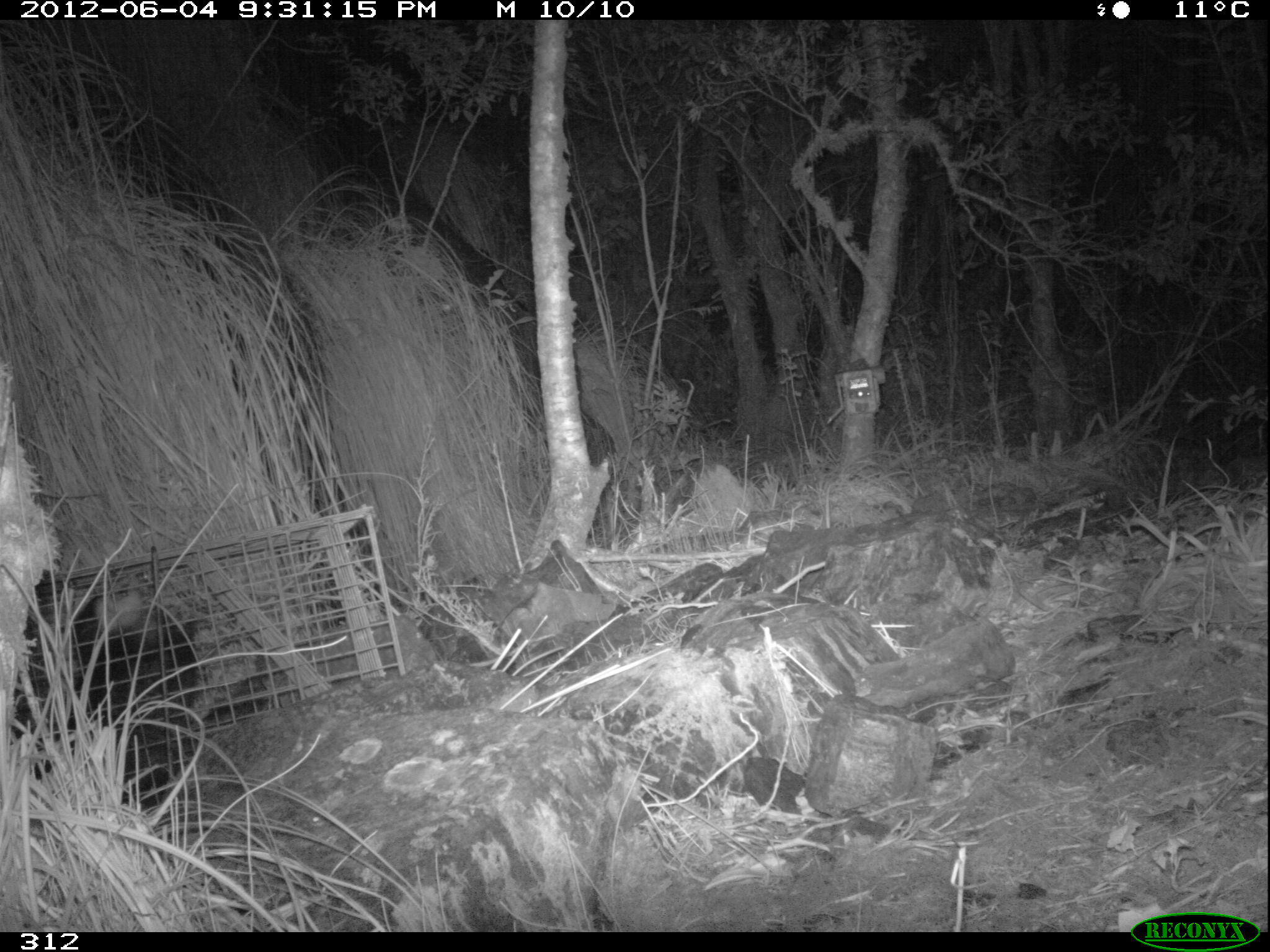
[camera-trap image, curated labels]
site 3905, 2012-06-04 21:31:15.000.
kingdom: Animalia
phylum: Chordata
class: Mammalia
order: Didelphimorphia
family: Didelphidae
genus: Didelphis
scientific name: Didelphis pernigra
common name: andean white-eared opossum